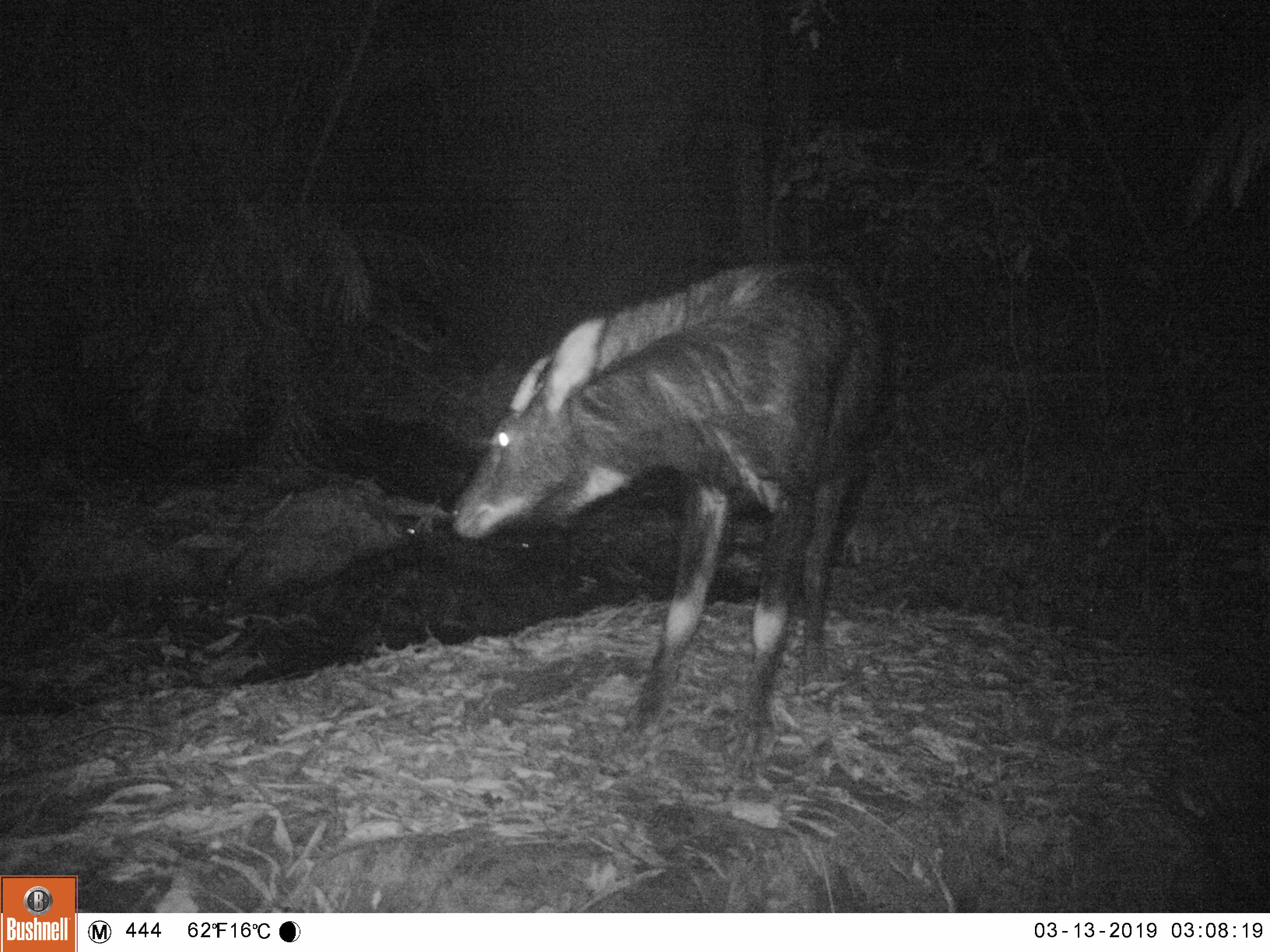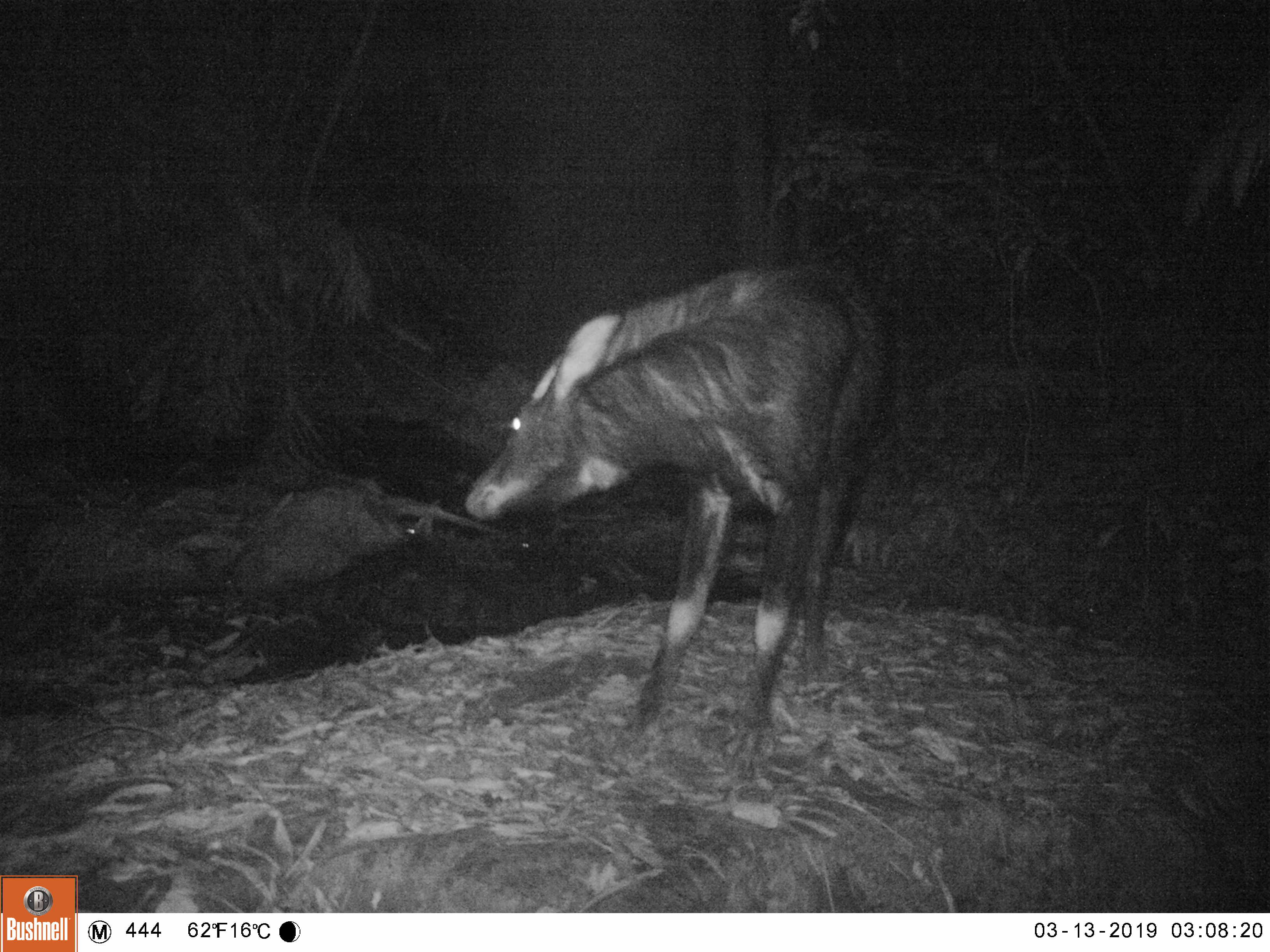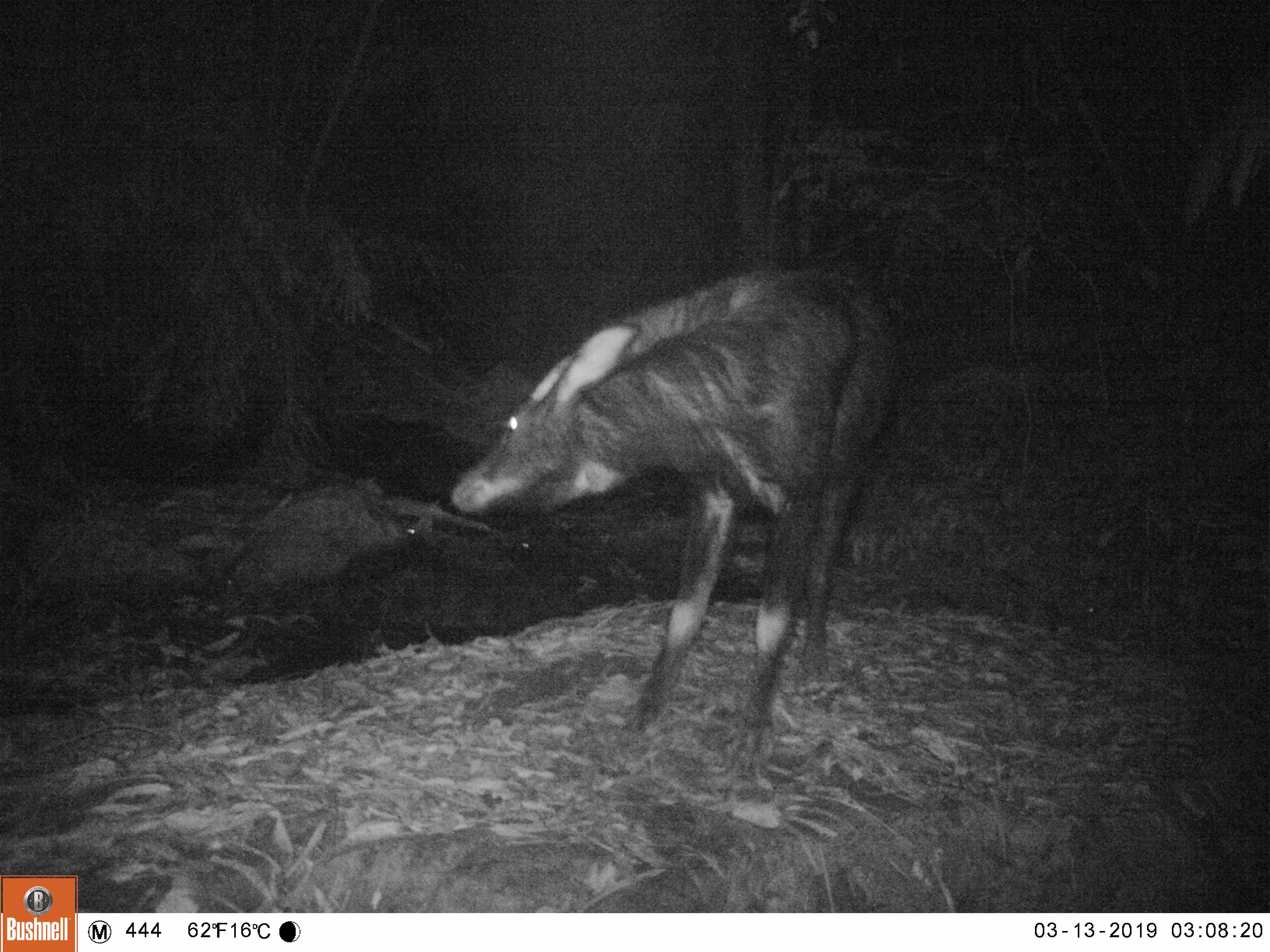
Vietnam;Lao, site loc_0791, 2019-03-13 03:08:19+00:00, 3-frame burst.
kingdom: Animalia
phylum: Chordata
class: Mammalia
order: Artiodactyla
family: Bovidae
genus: Capricornis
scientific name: Capricornis sumatraensis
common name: chinese serow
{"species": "chinese serow (Capricornis sumatraensis)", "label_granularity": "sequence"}